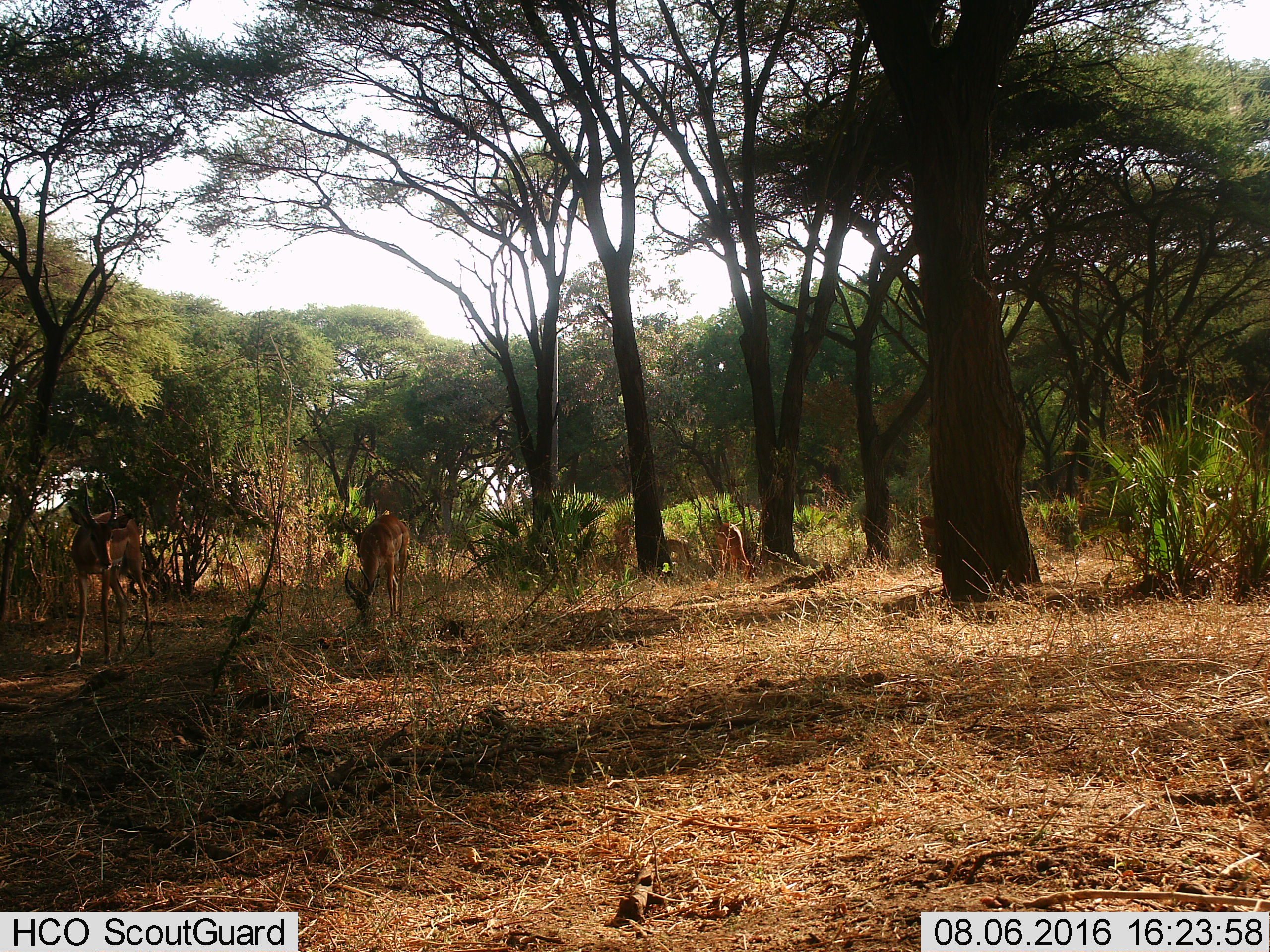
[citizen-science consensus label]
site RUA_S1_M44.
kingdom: Animalia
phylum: Chordata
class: Mammalia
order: Artiodactyla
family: Bovidae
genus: Aepyceros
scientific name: Aepyceros melampus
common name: impala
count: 4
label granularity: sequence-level